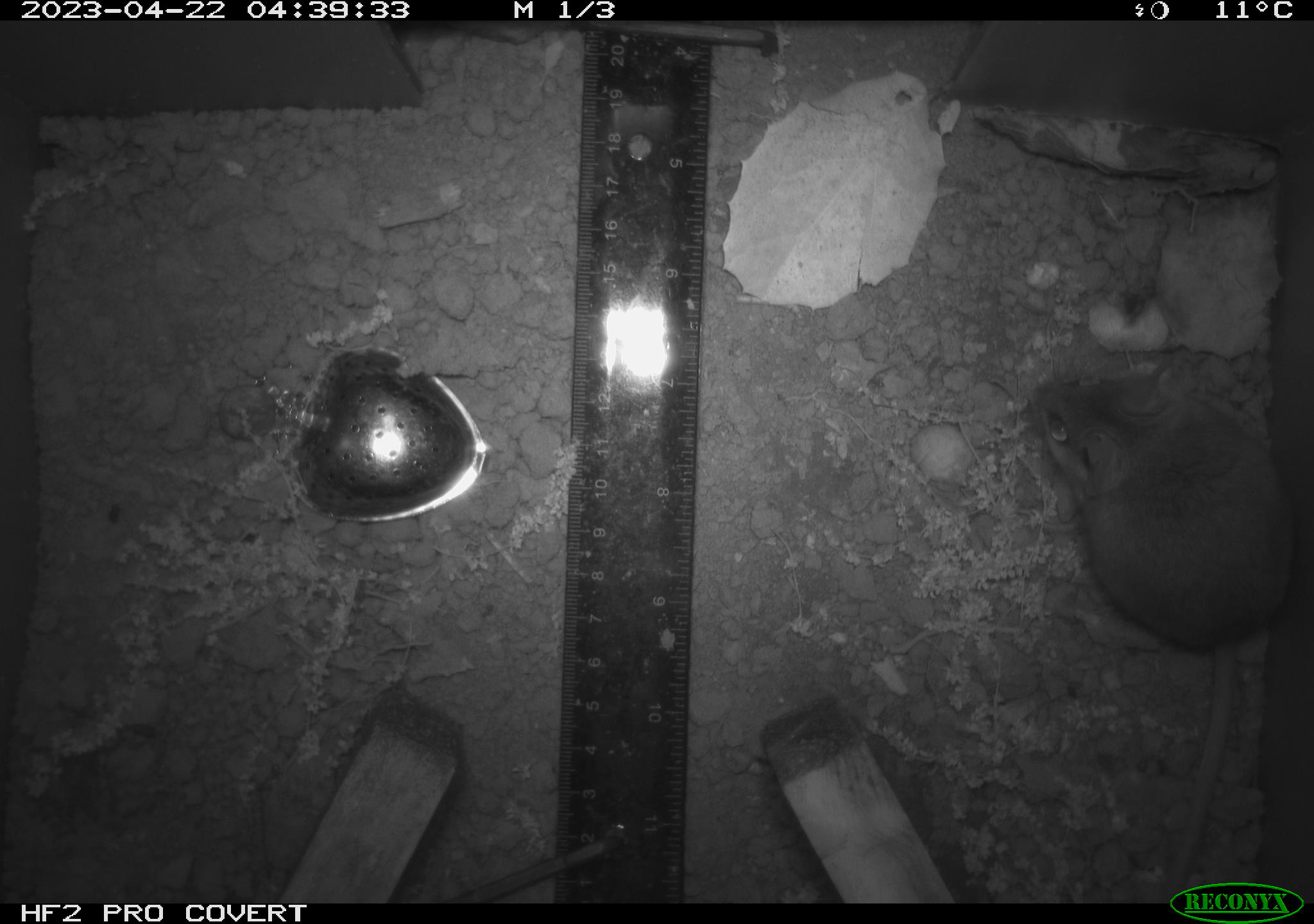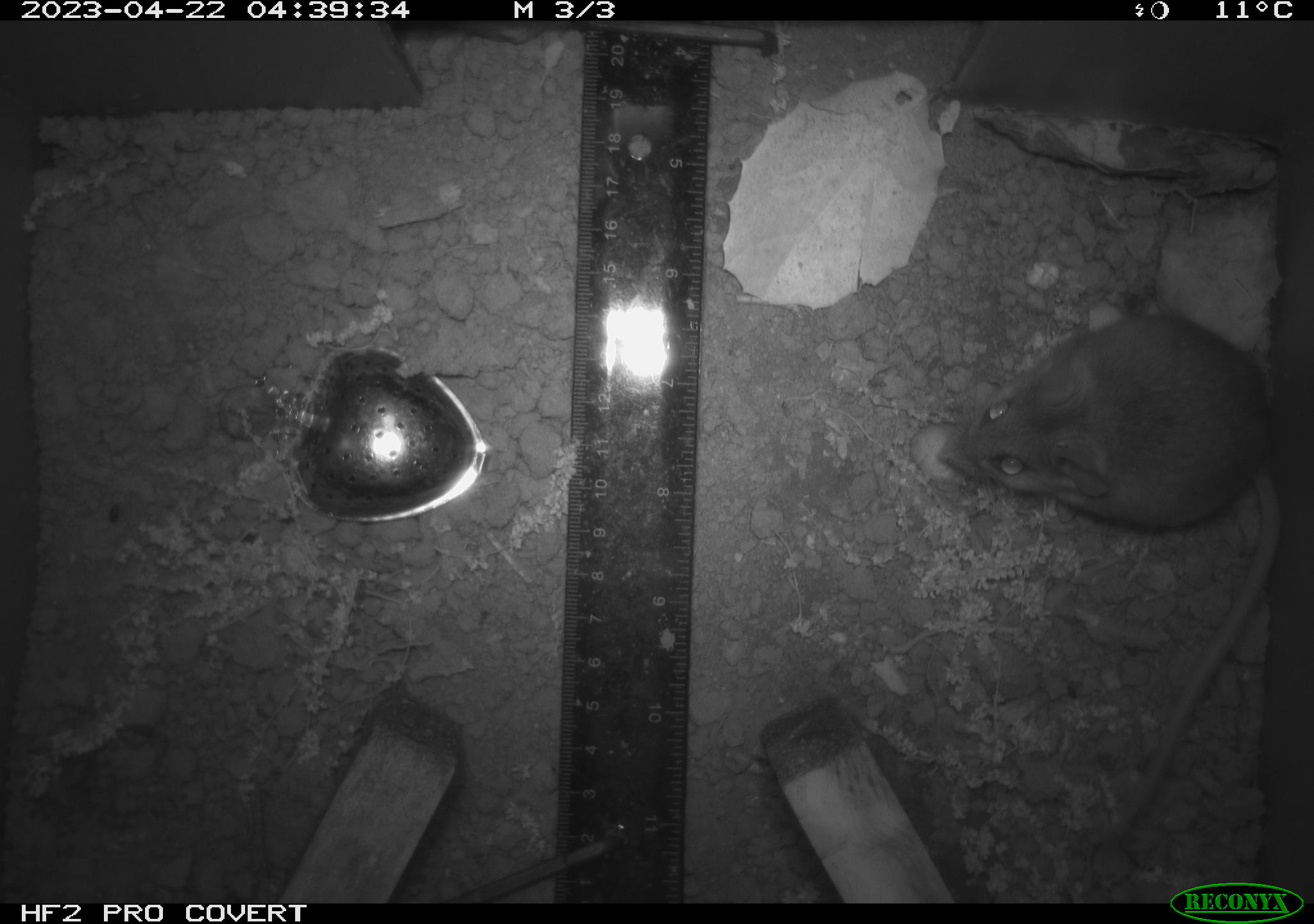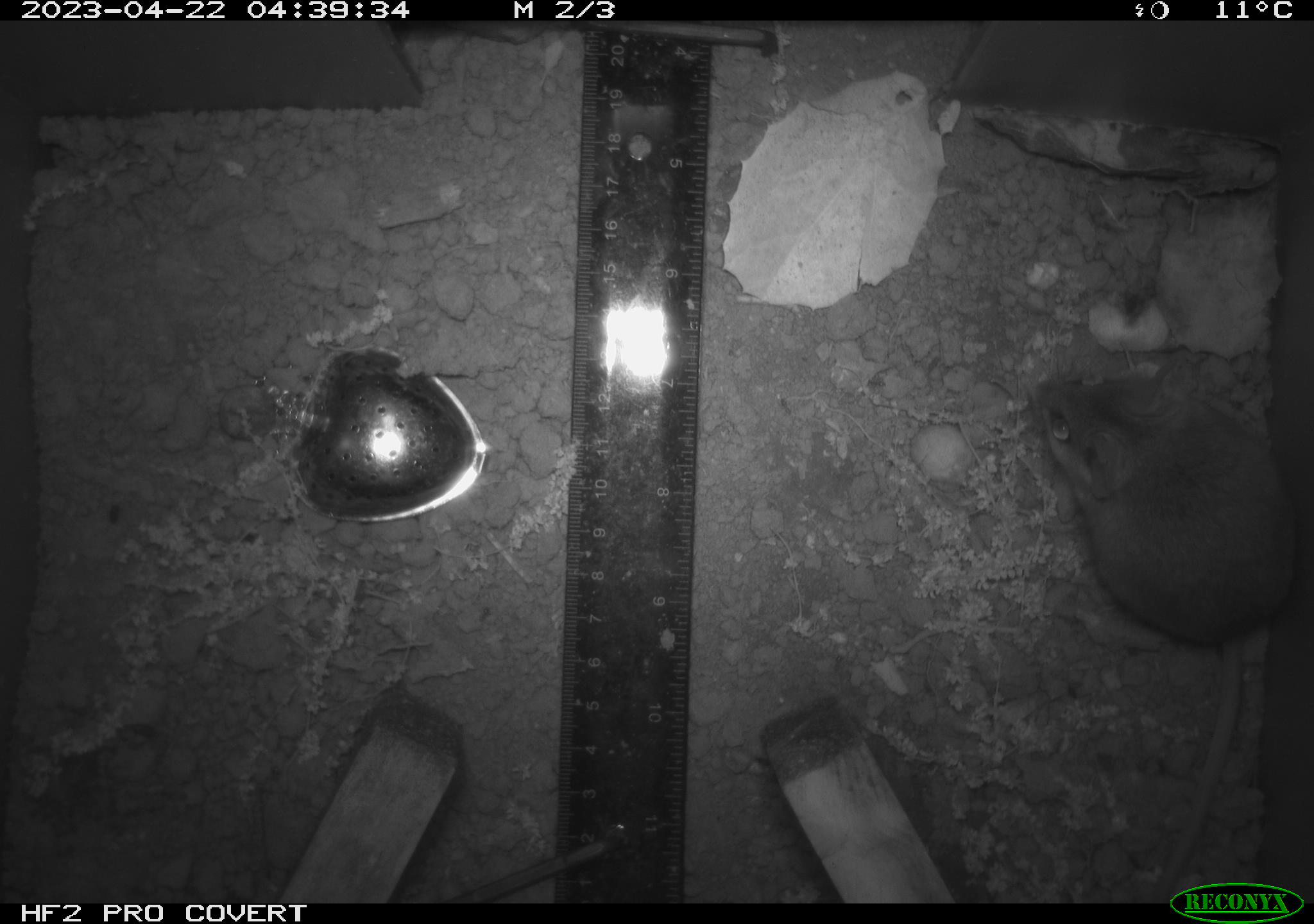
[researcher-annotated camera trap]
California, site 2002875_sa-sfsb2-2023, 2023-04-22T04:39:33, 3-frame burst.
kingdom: Animalia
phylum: Chordata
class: Mammalia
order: Rodentia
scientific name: Rodentia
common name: mouse species